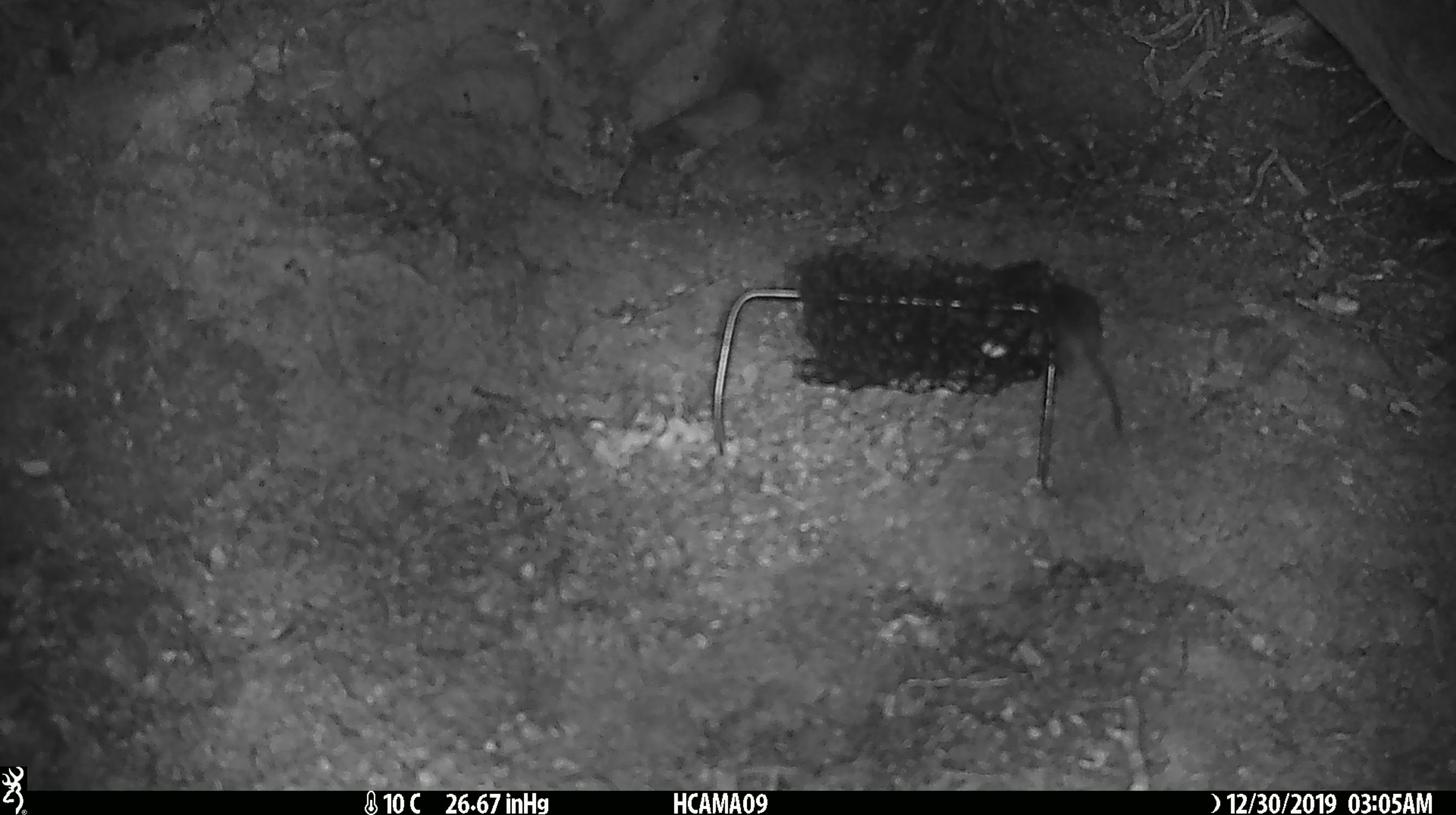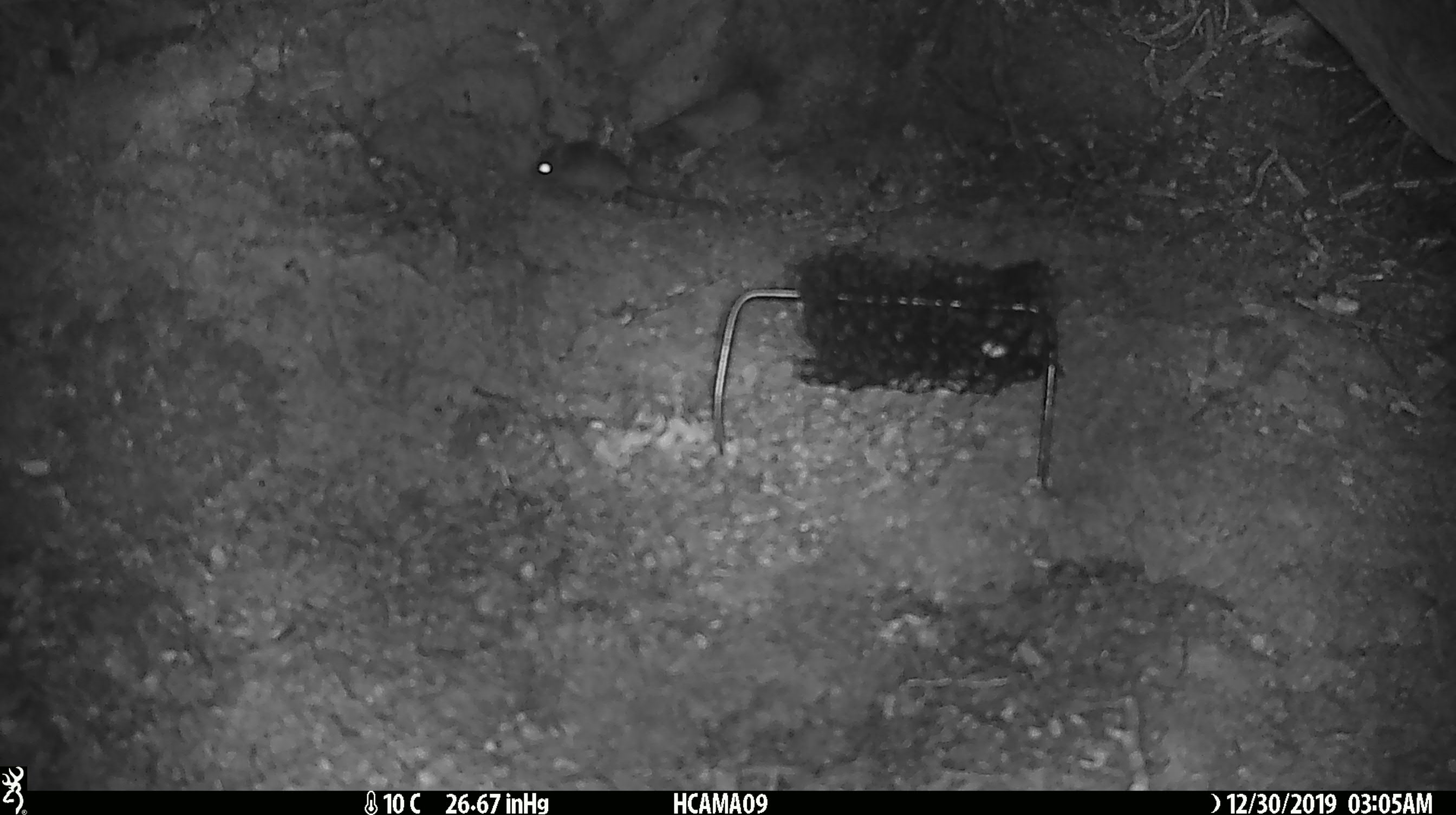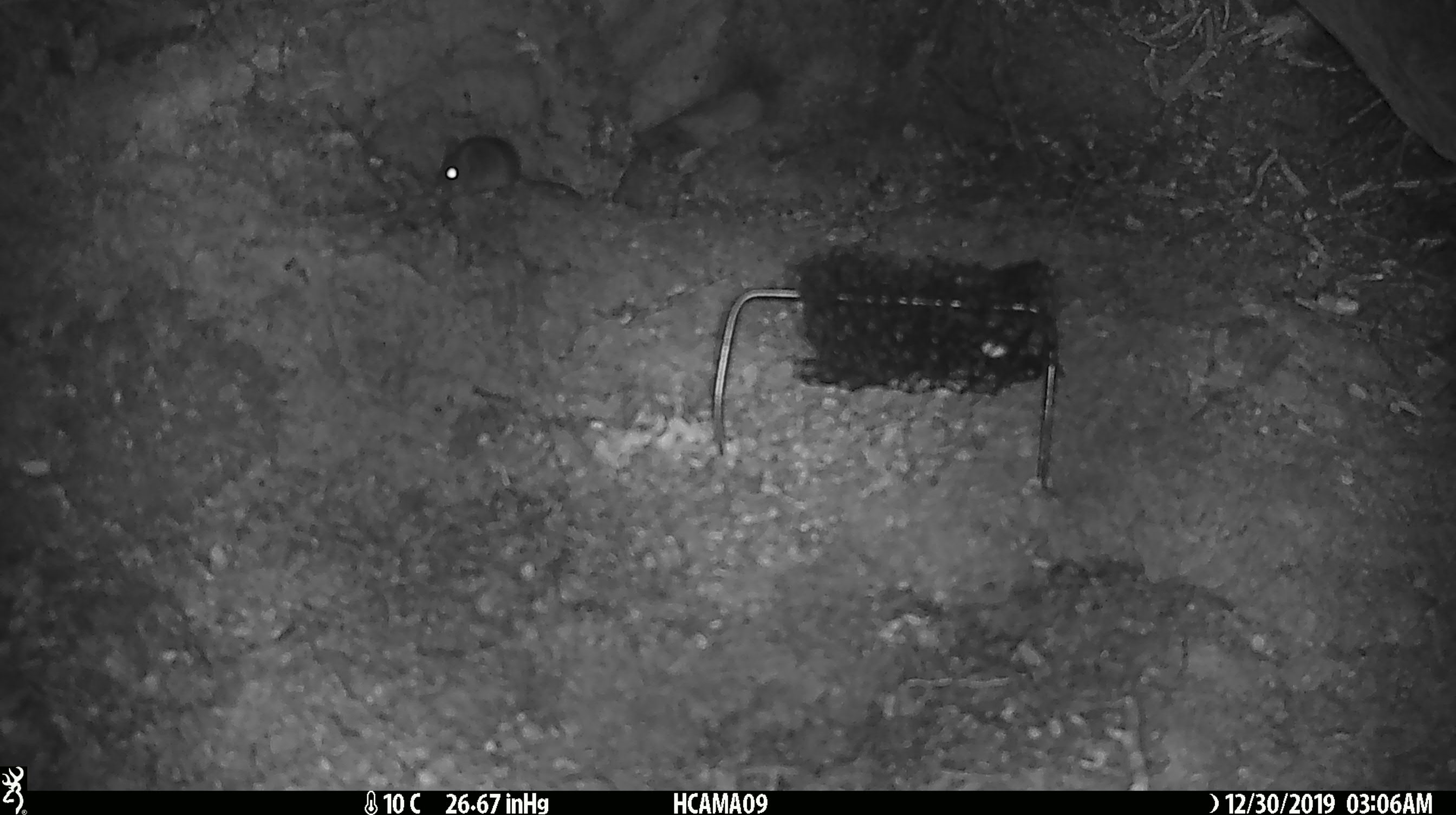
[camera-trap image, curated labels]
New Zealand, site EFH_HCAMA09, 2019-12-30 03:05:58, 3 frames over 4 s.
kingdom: Animalia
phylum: Chordata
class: Mammalia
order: Rodentia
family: Muridae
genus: Mus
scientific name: Mus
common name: mouse